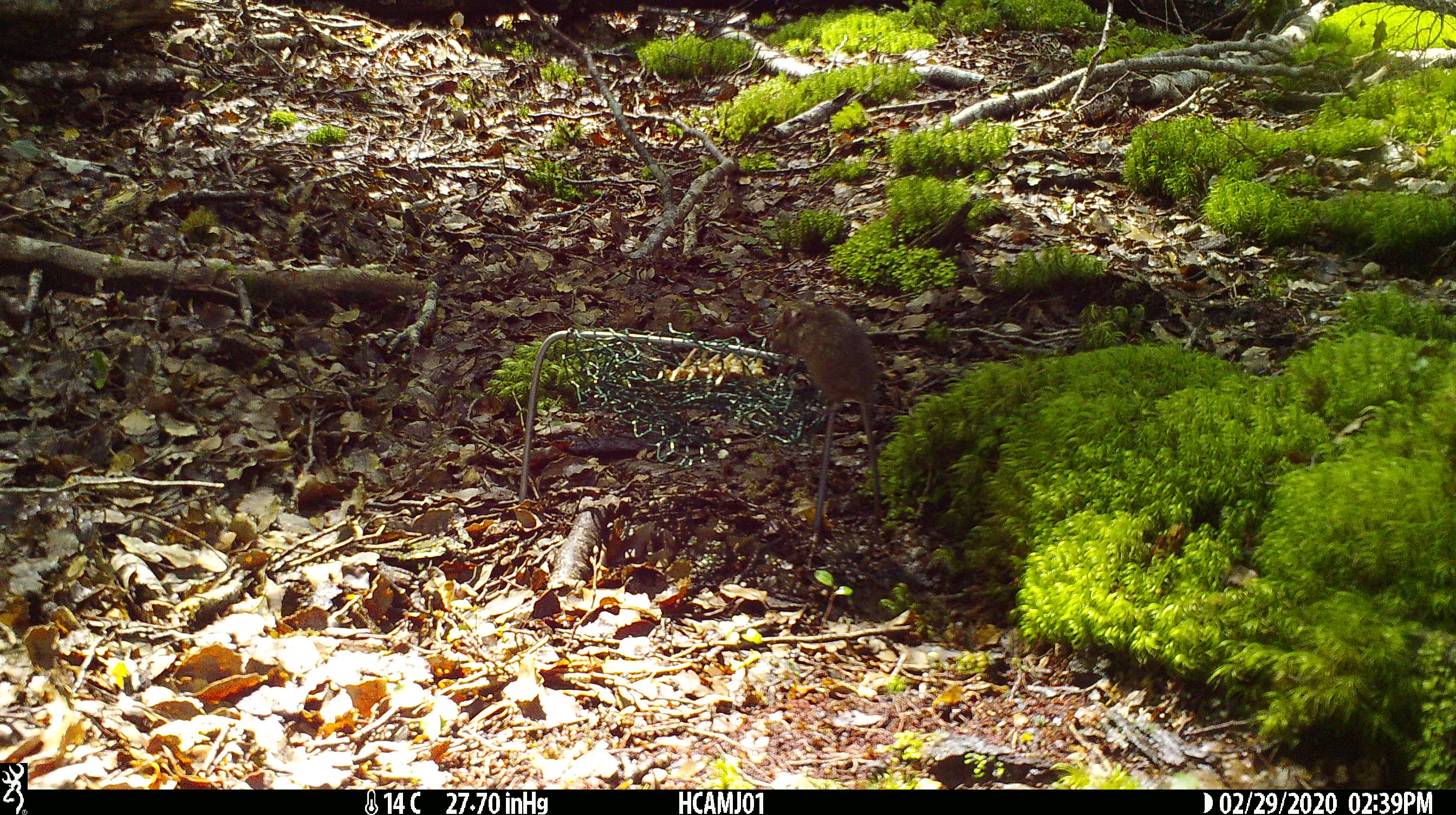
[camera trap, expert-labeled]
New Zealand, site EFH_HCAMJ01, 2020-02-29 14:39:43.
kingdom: Animalia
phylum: Chordata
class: Mammalia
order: Rodentia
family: Muridae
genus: Mus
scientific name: Mus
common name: mouse